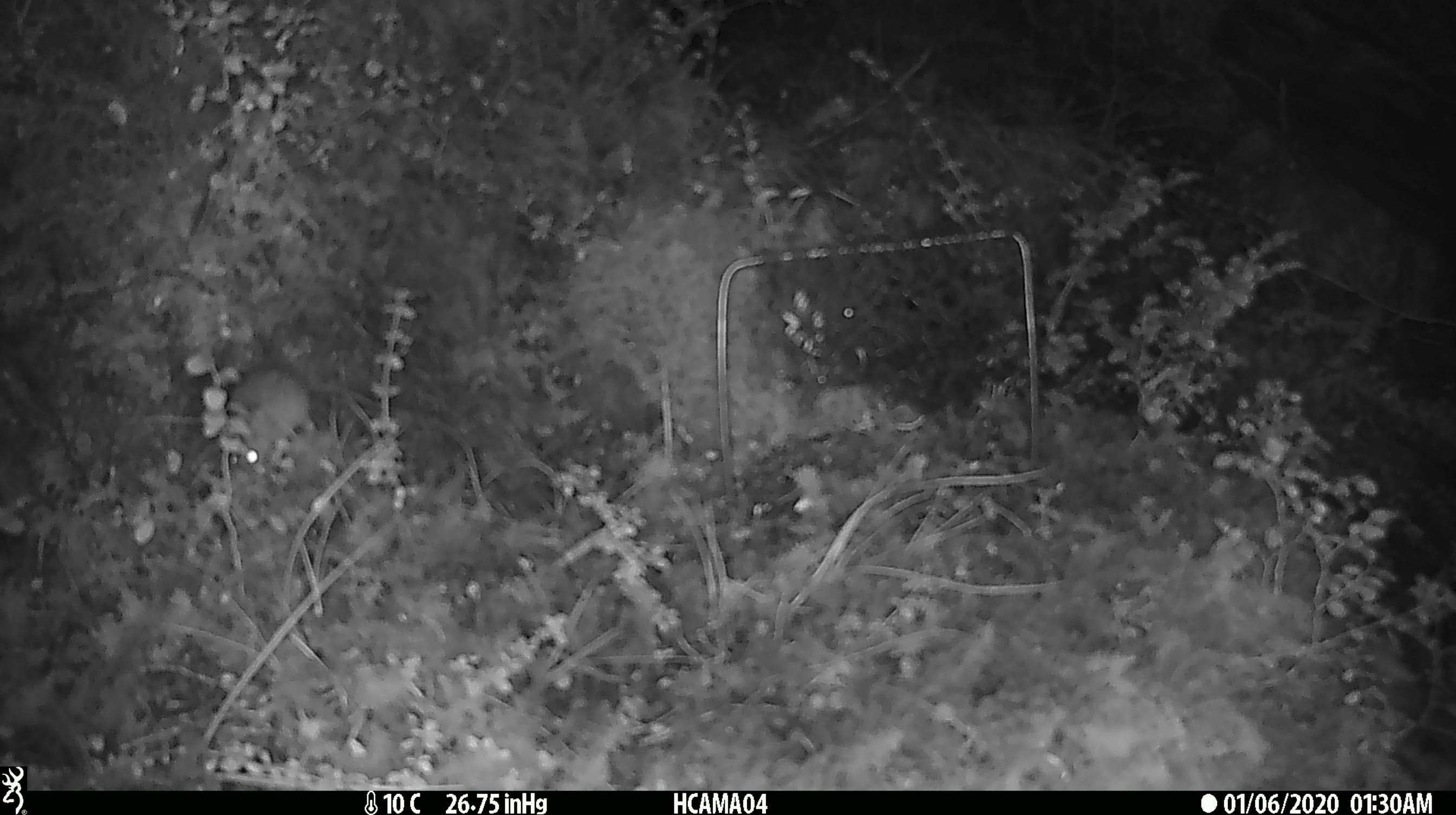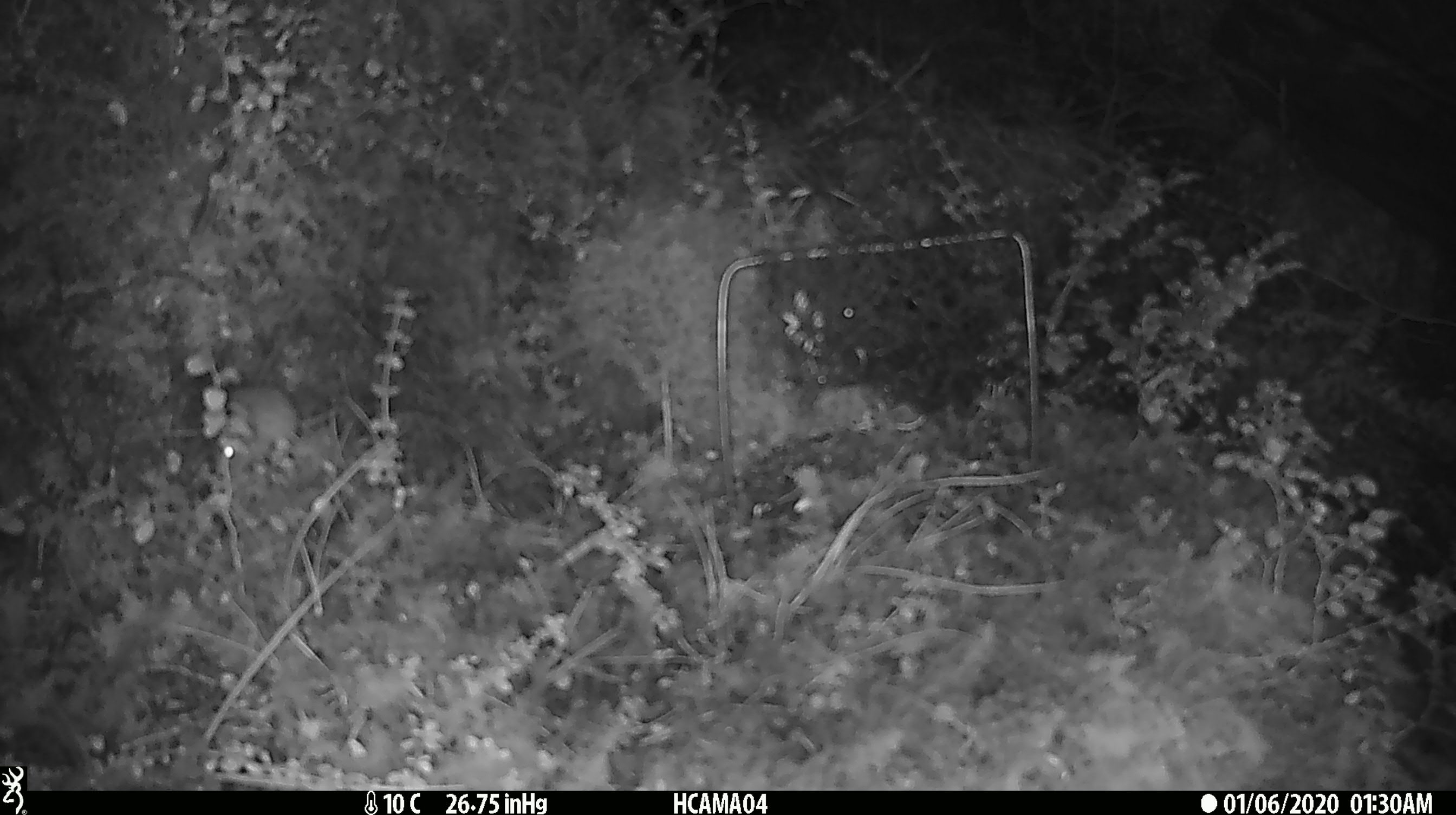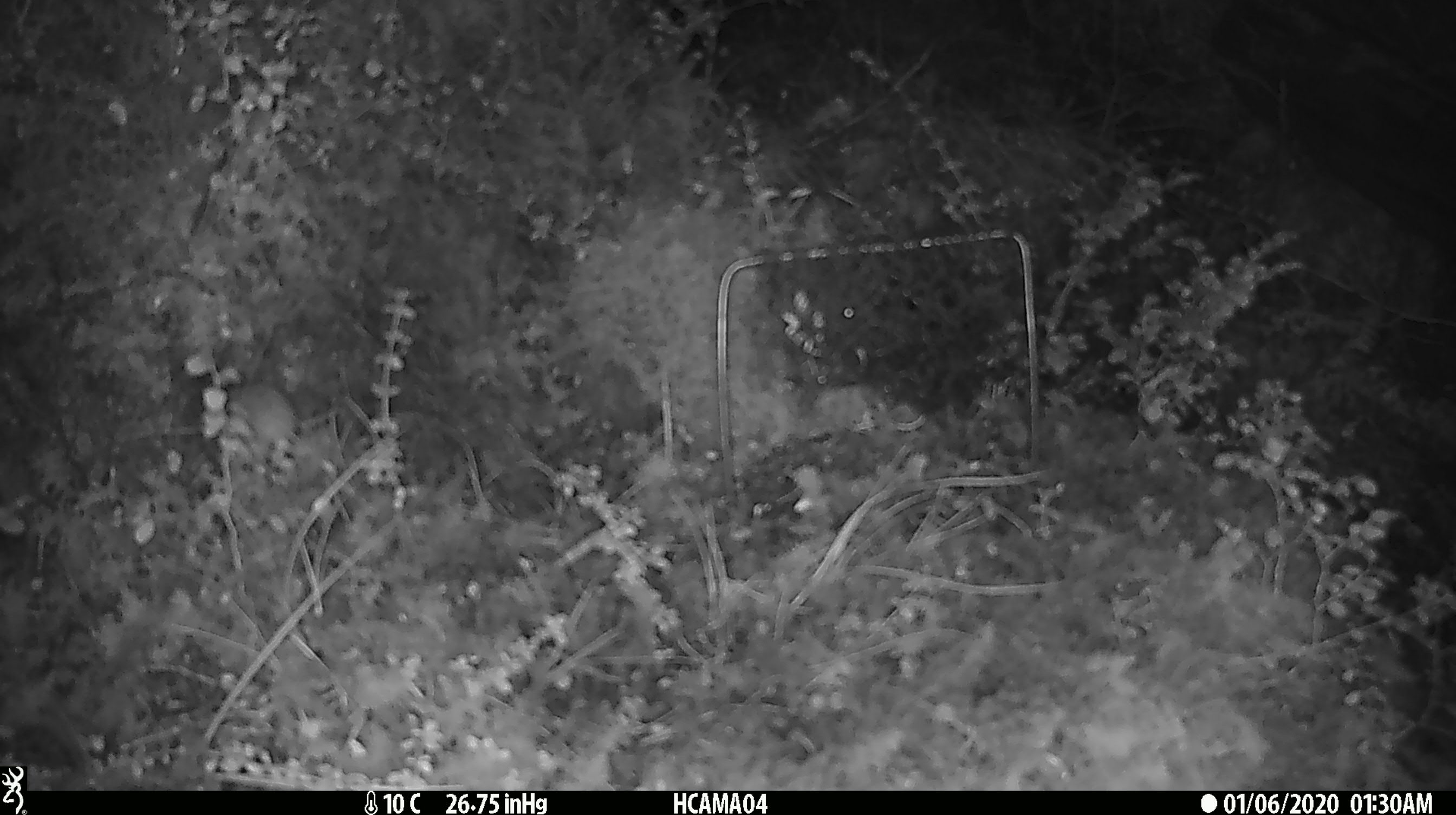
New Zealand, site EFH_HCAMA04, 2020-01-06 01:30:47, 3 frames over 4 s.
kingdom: Animalia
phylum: Chordata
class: Mammalia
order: Rodentia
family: Muridae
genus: Mus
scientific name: Mus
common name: mouse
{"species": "mouse (Mus)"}